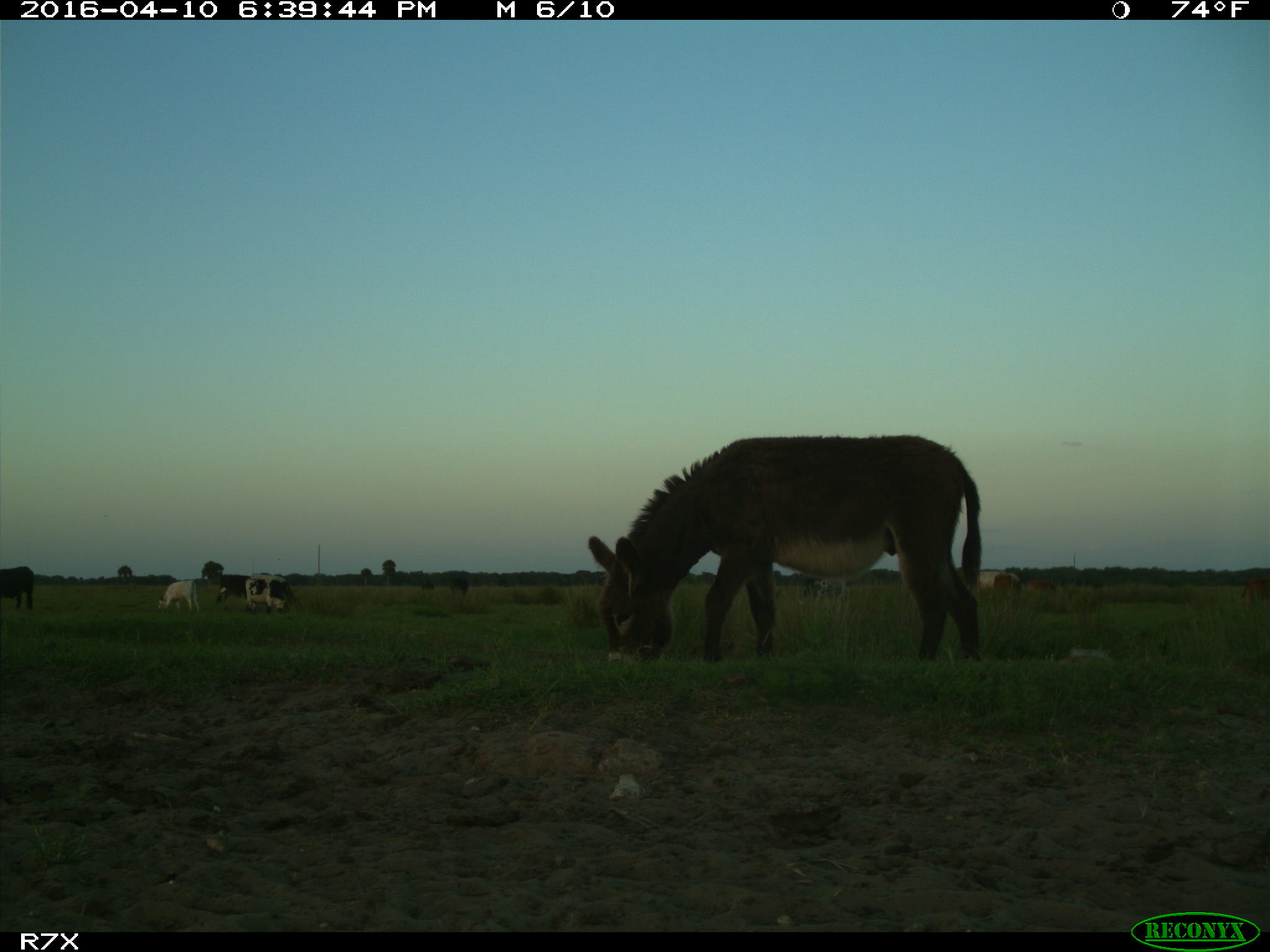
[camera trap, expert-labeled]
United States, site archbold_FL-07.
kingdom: Animalia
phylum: Chordata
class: Mammalia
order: Artiodactyla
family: Bovidae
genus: Bos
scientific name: Bos taurus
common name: domestic cow